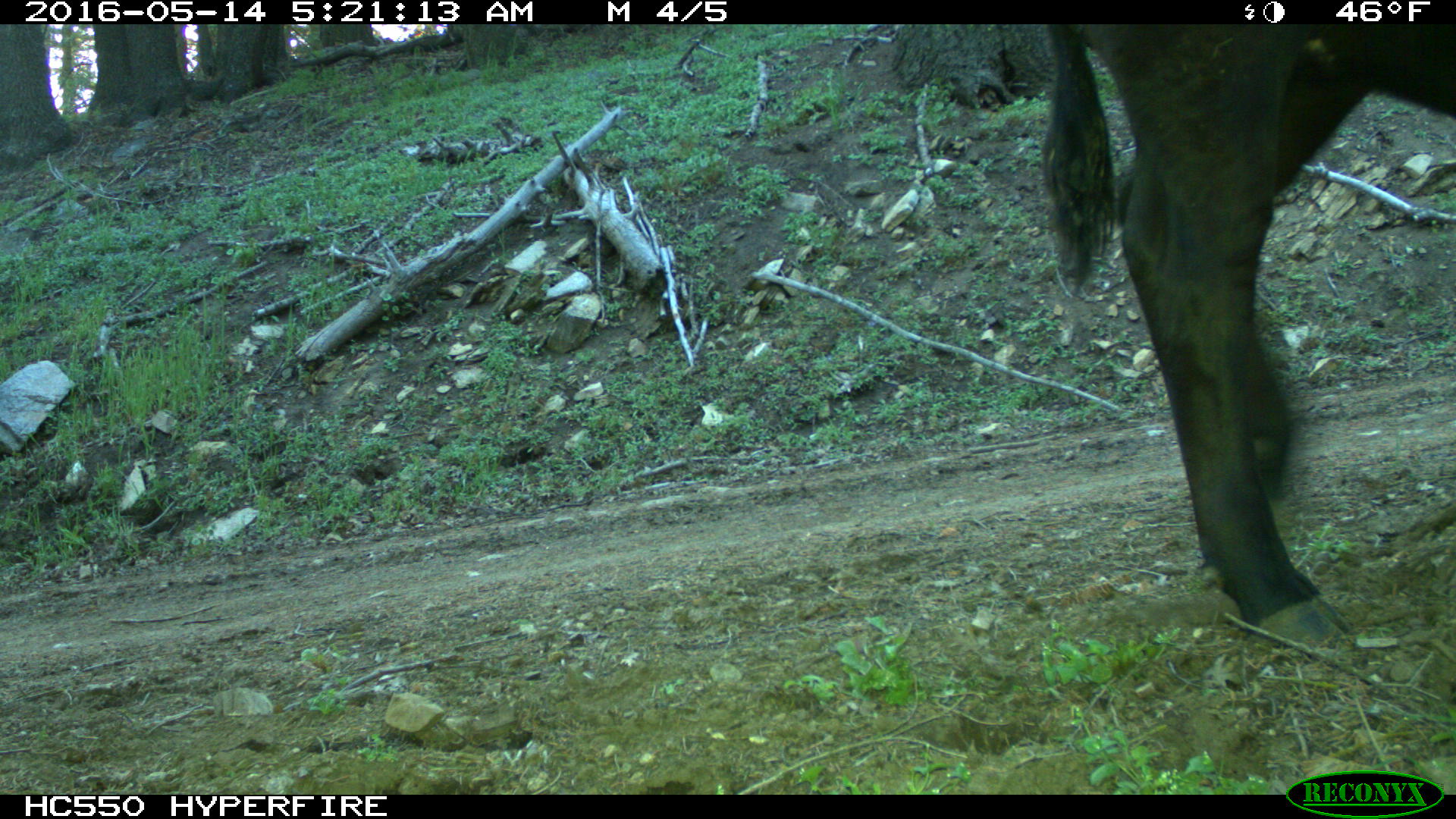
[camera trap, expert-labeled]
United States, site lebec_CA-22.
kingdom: Animalia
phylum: Chordata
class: Mammalia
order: Artiodactyla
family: Bovidae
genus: Bos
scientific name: Bos taurus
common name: domestic cow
Bos taurus (domestic cow).